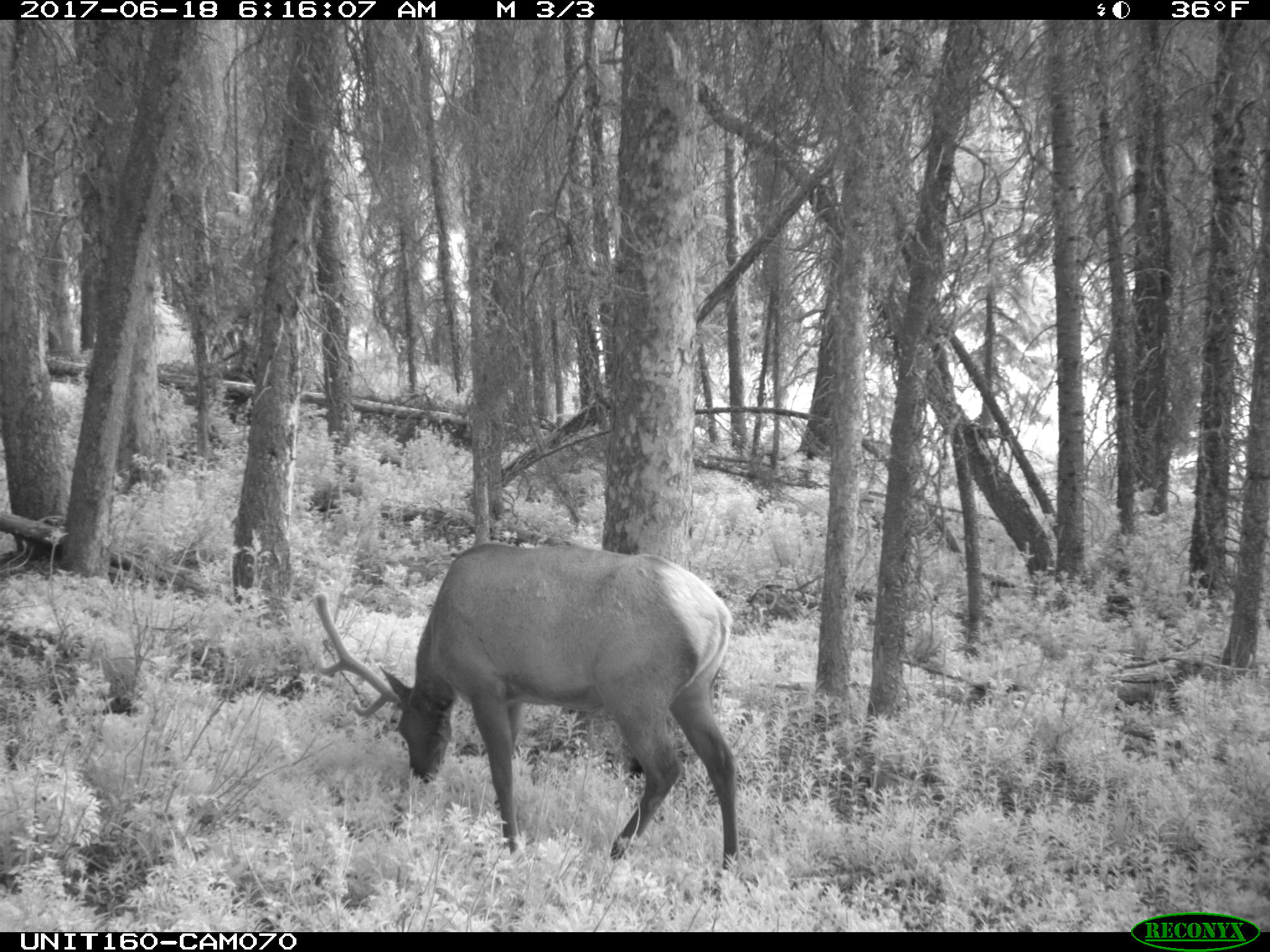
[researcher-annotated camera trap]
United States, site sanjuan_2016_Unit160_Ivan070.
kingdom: Animalia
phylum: Chordata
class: Mammalia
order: Artiodactyla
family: Cervidae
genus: Cervus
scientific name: Cervus elaphus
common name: red deer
Cervus elaphus (red deer).